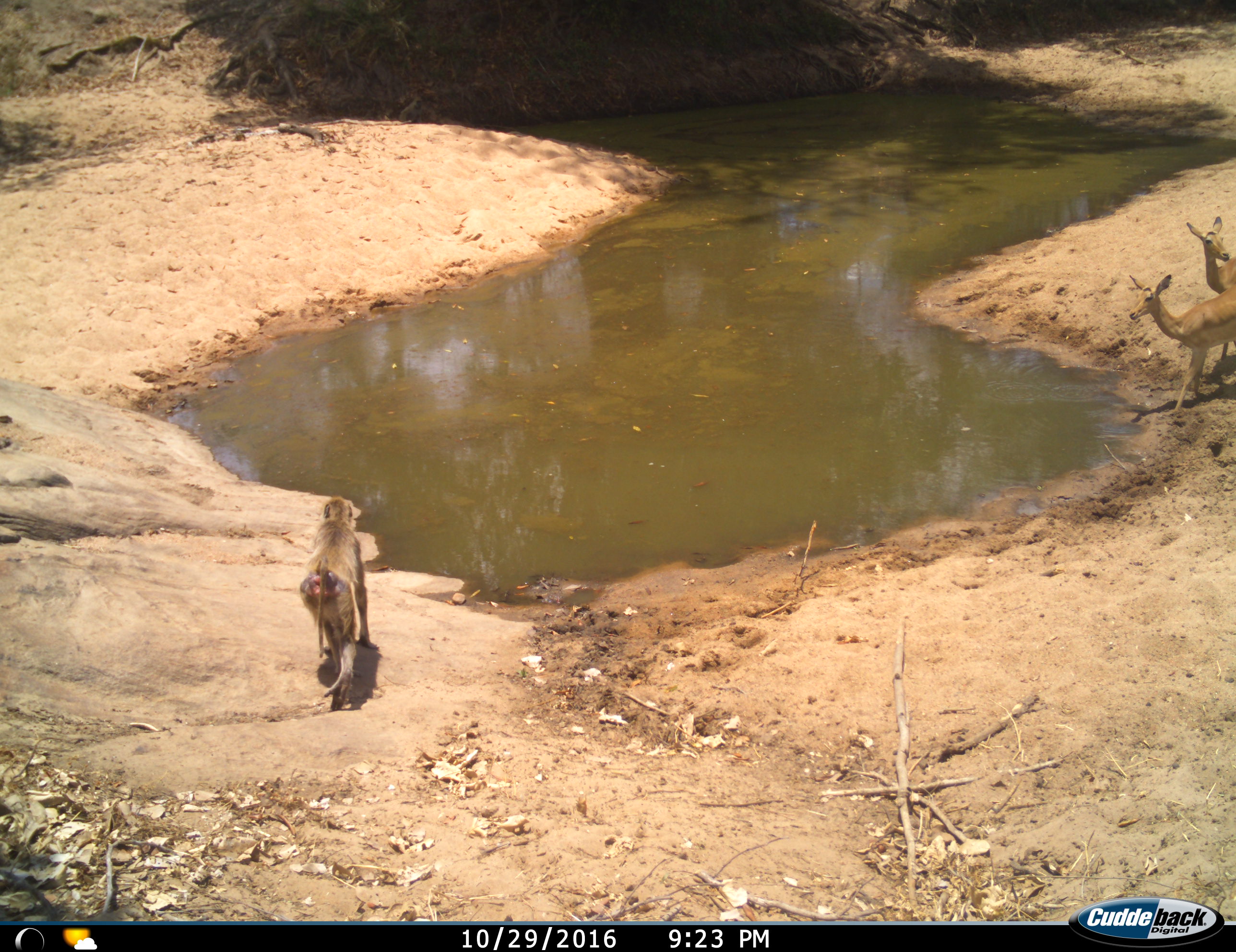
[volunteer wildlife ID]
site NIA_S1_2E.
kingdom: Animalia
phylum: Chordata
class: Mammalia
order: Primates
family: Cercopithecidae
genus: Papio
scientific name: Papio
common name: baboon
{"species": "baboon (Papio)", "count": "1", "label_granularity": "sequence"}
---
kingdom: Animalia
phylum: Chordata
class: Mammalia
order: Artiodactyla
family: Bovidae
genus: Aepyceros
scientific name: Aepyceros melampus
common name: impala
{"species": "impala (Aepyceros melampus)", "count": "2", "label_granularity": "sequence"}